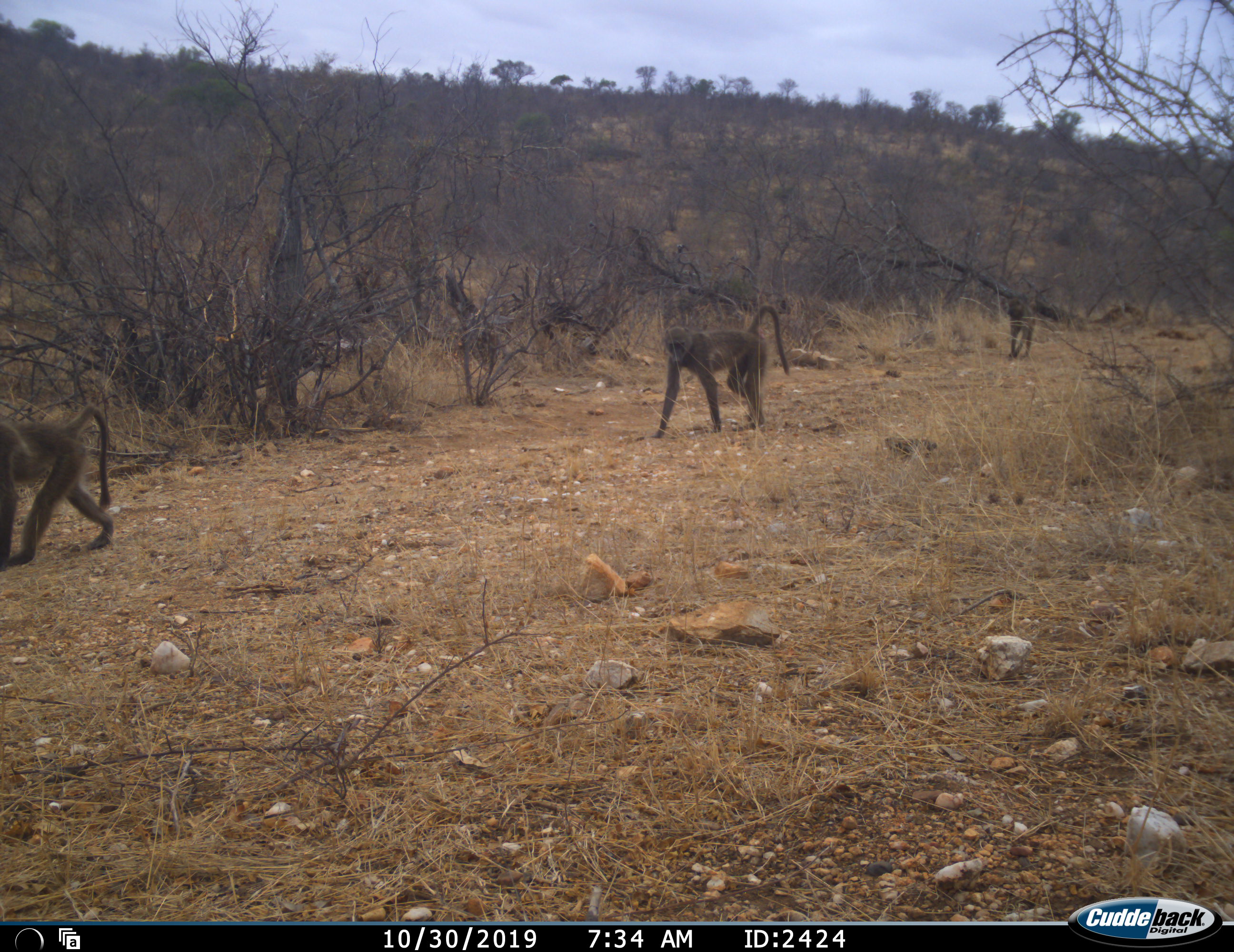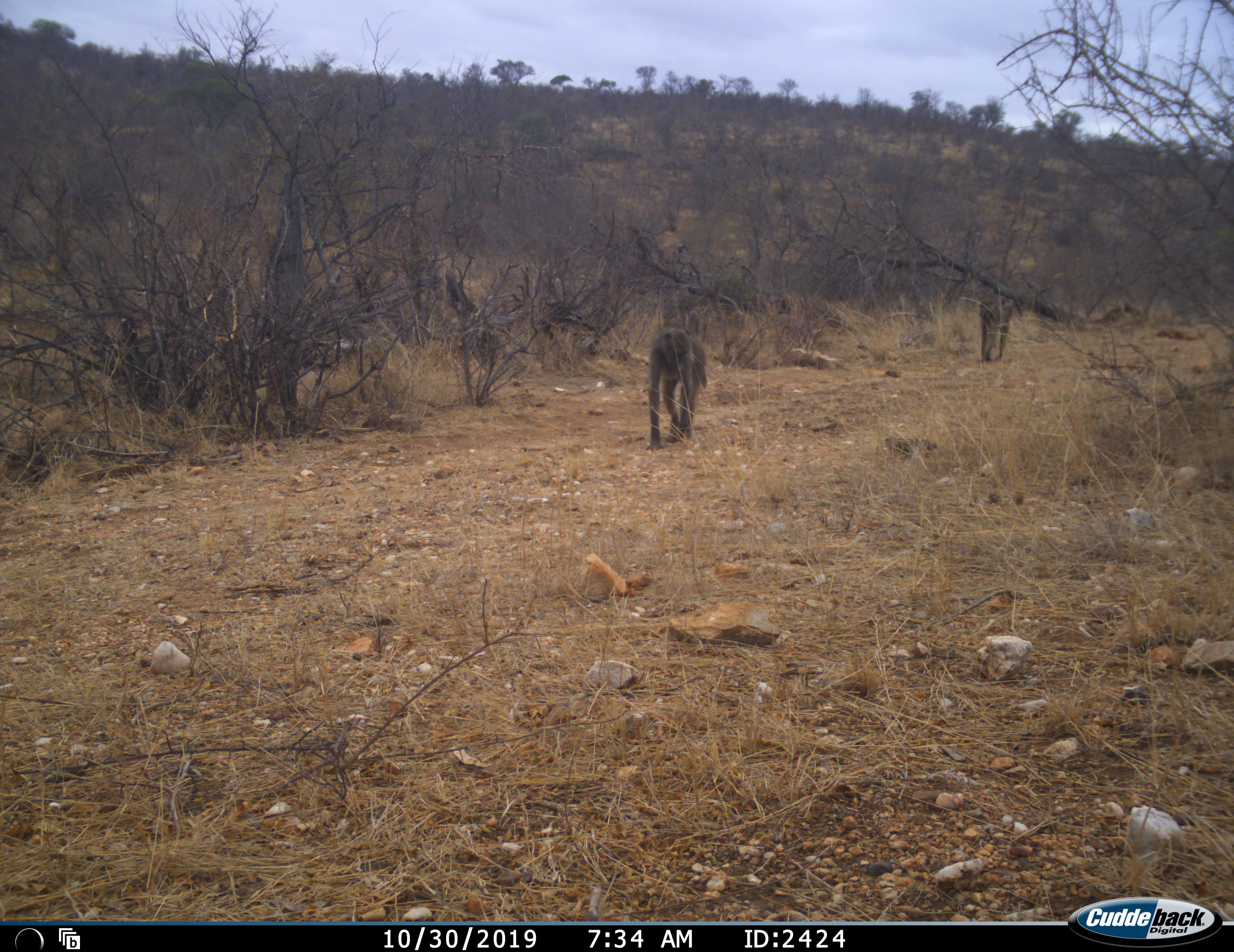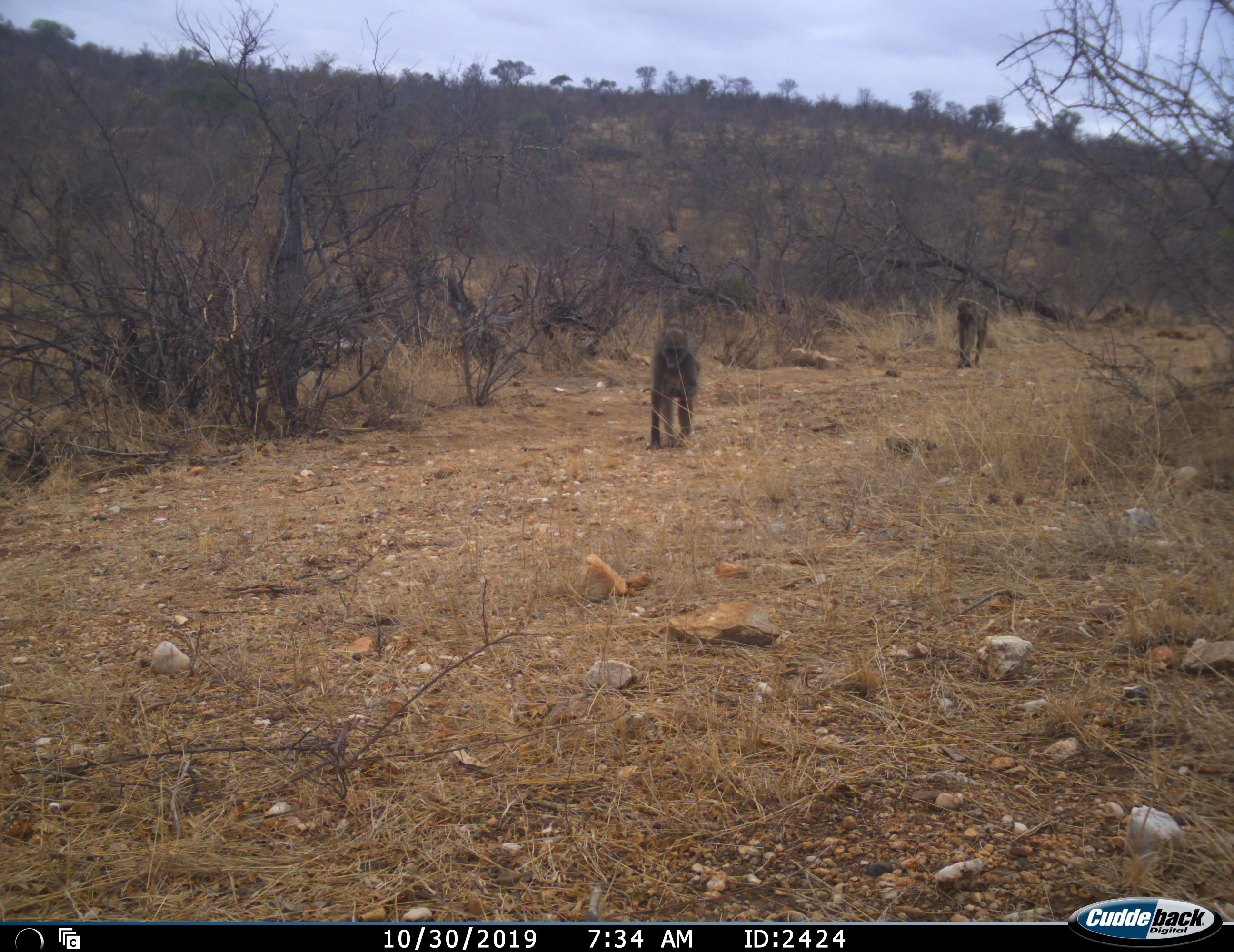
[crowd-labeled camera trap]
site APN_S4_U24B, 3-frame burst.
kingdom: Animalia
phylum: Chordata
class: Mammalia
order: Primates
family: Cercopithecidae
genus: Papio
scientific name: Papio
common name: baboon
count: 3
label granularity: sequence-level